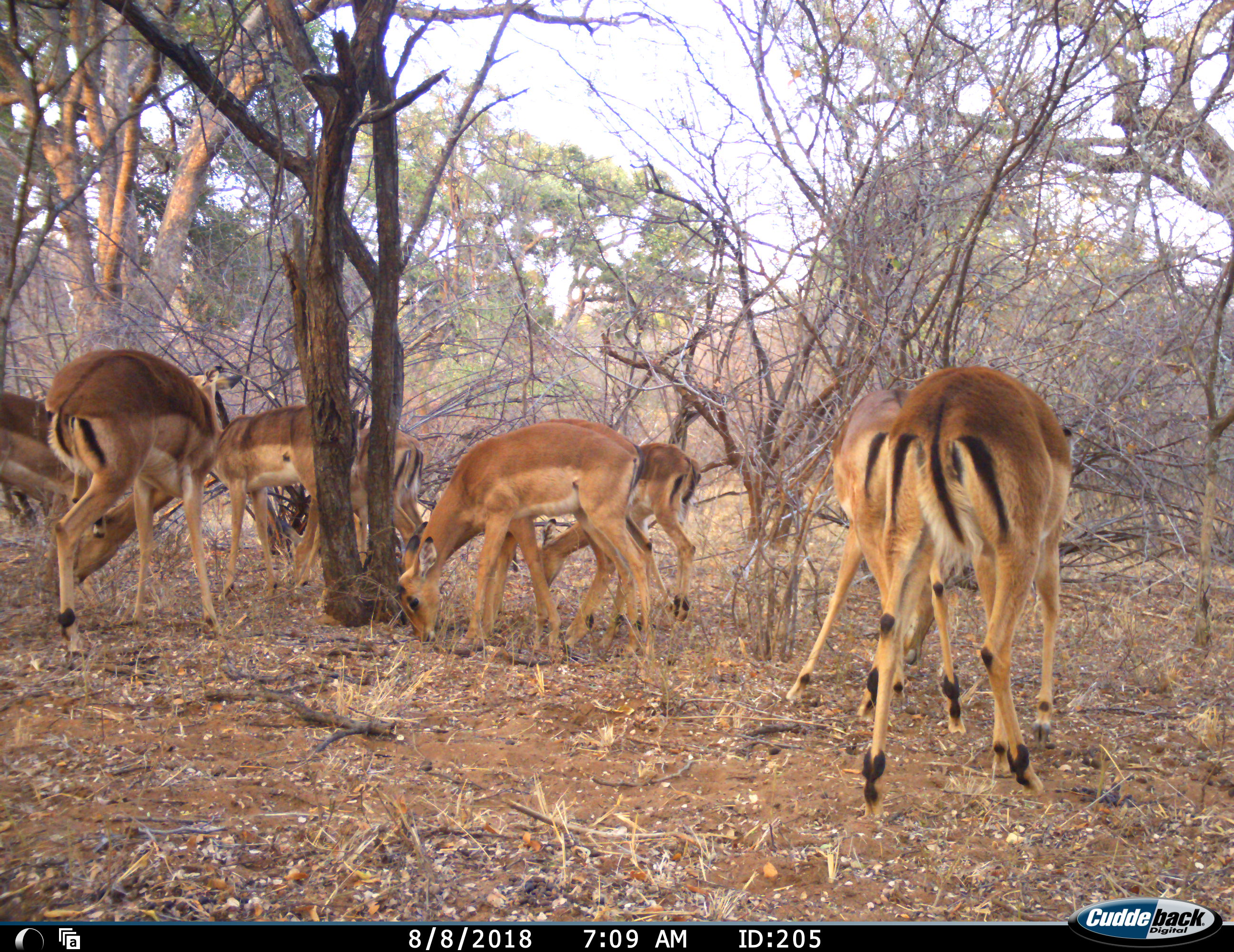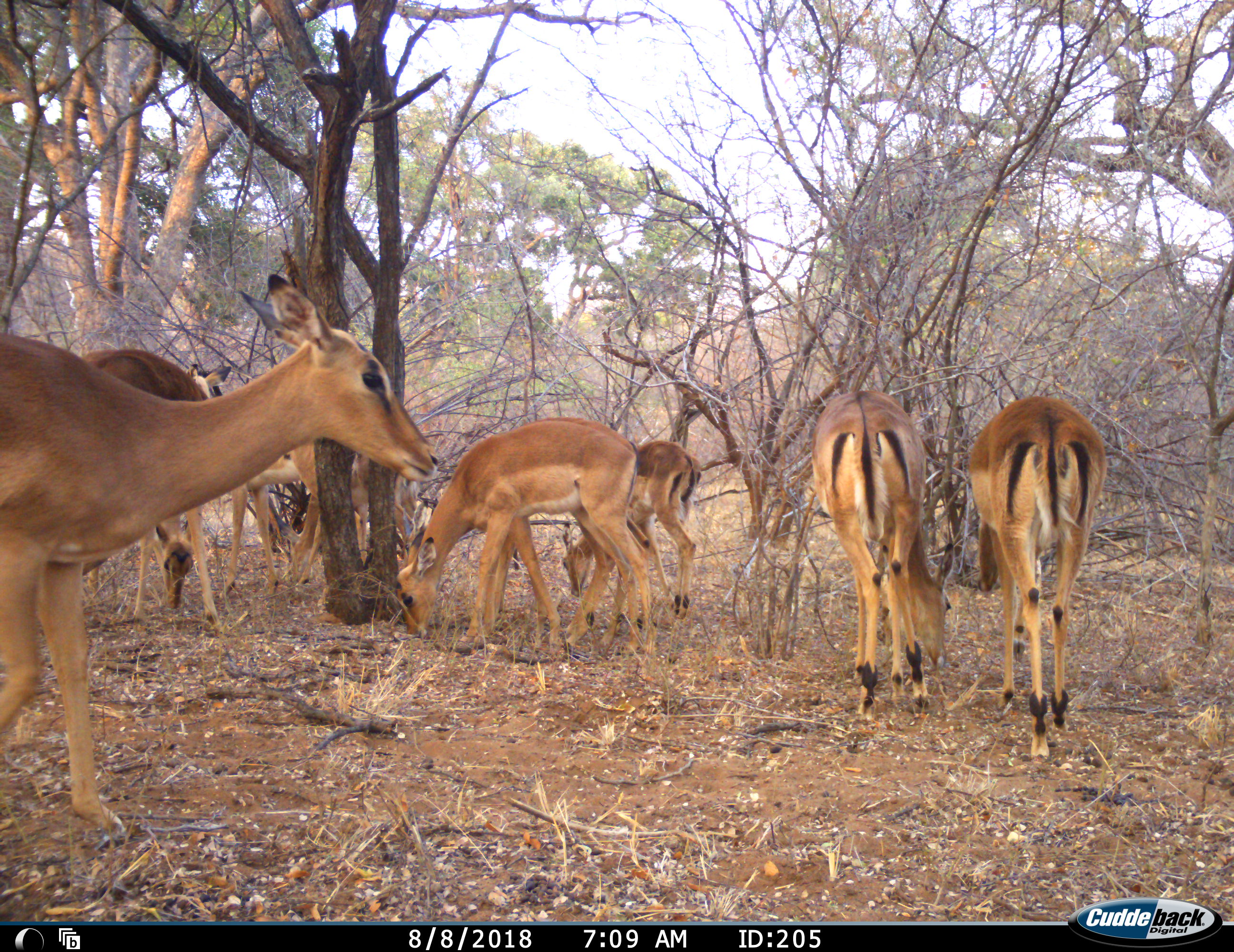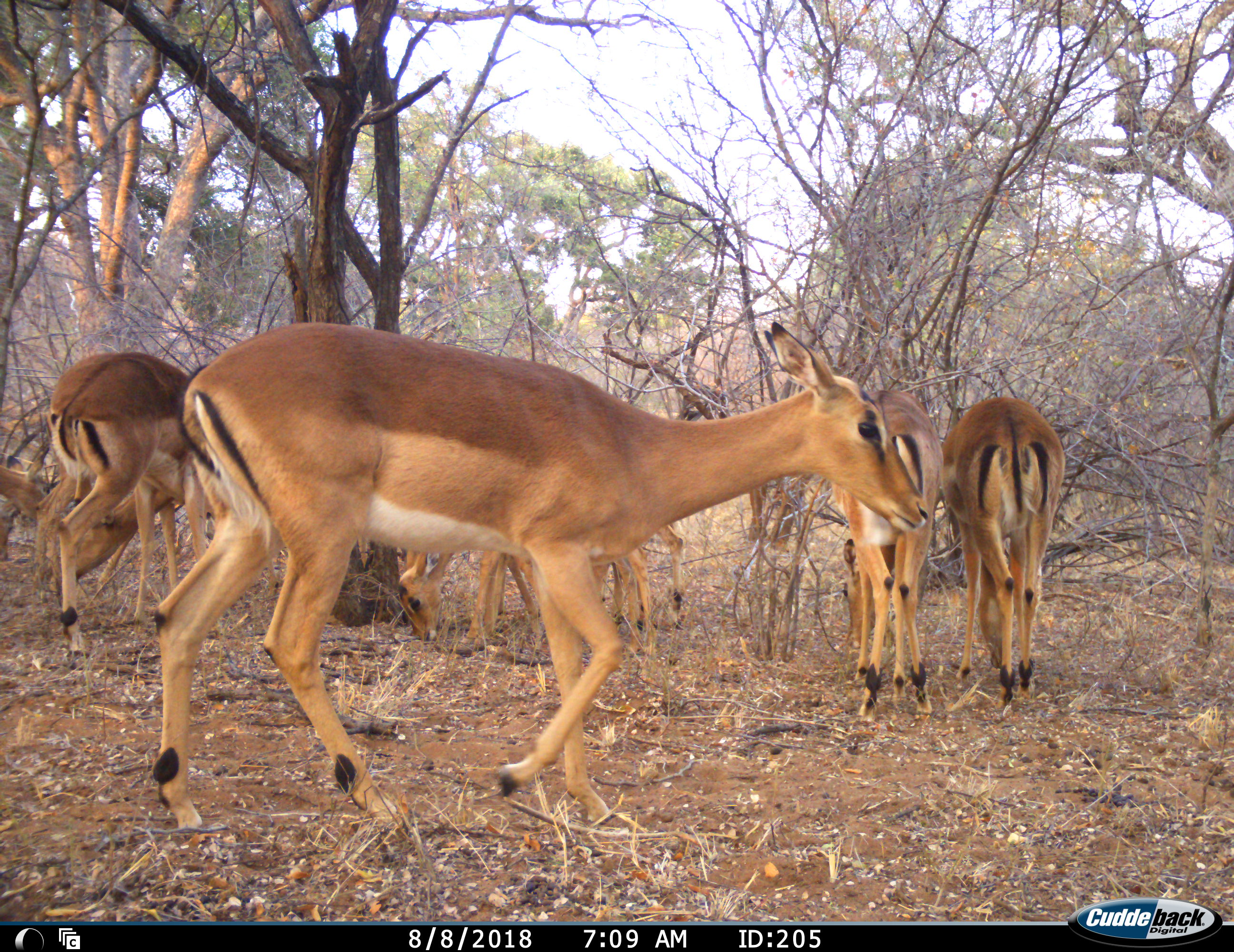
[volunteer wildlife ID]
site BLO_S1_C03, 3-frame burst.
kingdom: Animalia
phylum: Chordata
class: Mammalia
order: Artiodactyla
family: Bovidae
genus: Aepyceros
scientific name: Aepyceros melampus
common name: impala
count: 9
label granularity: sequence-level